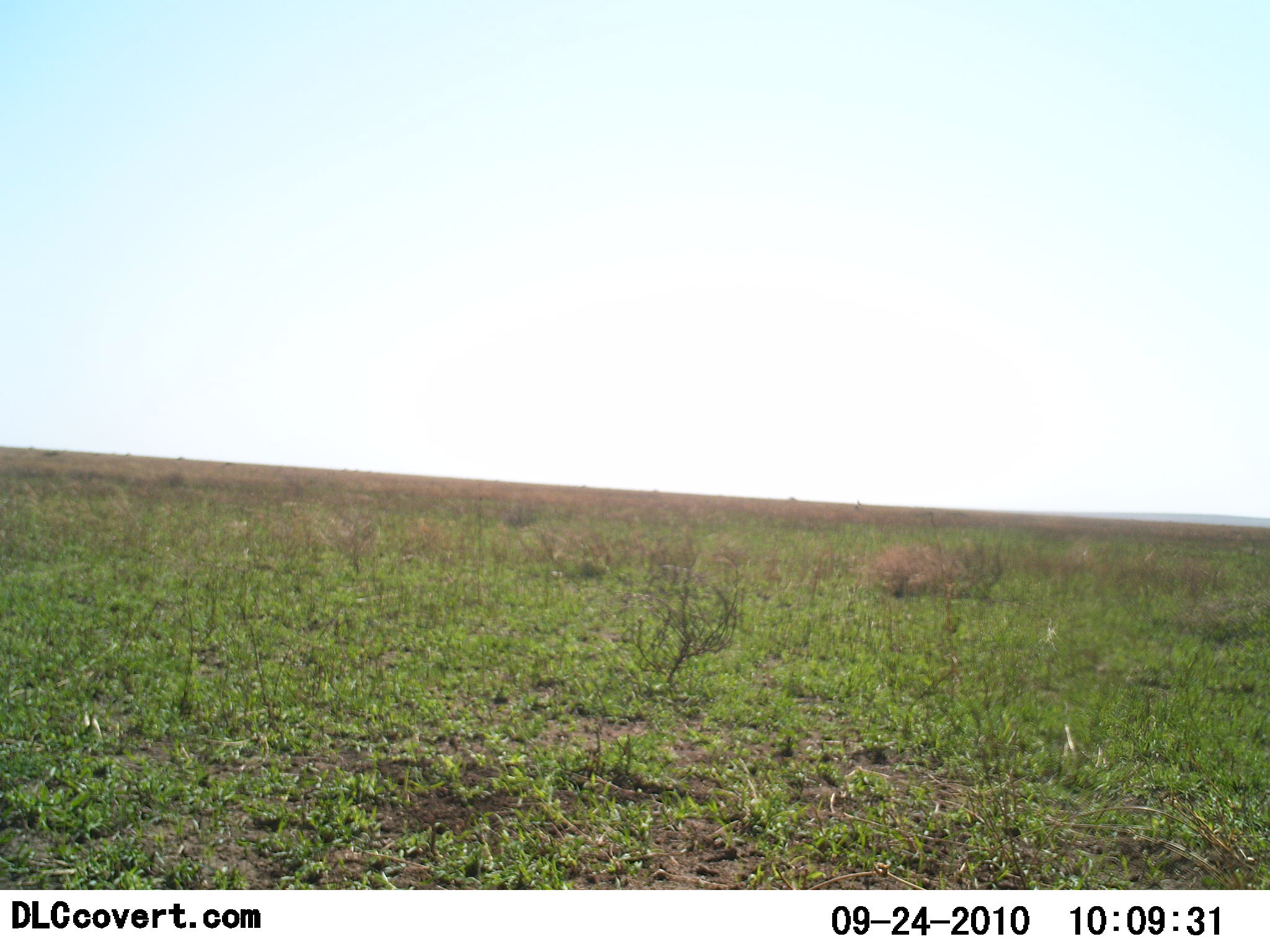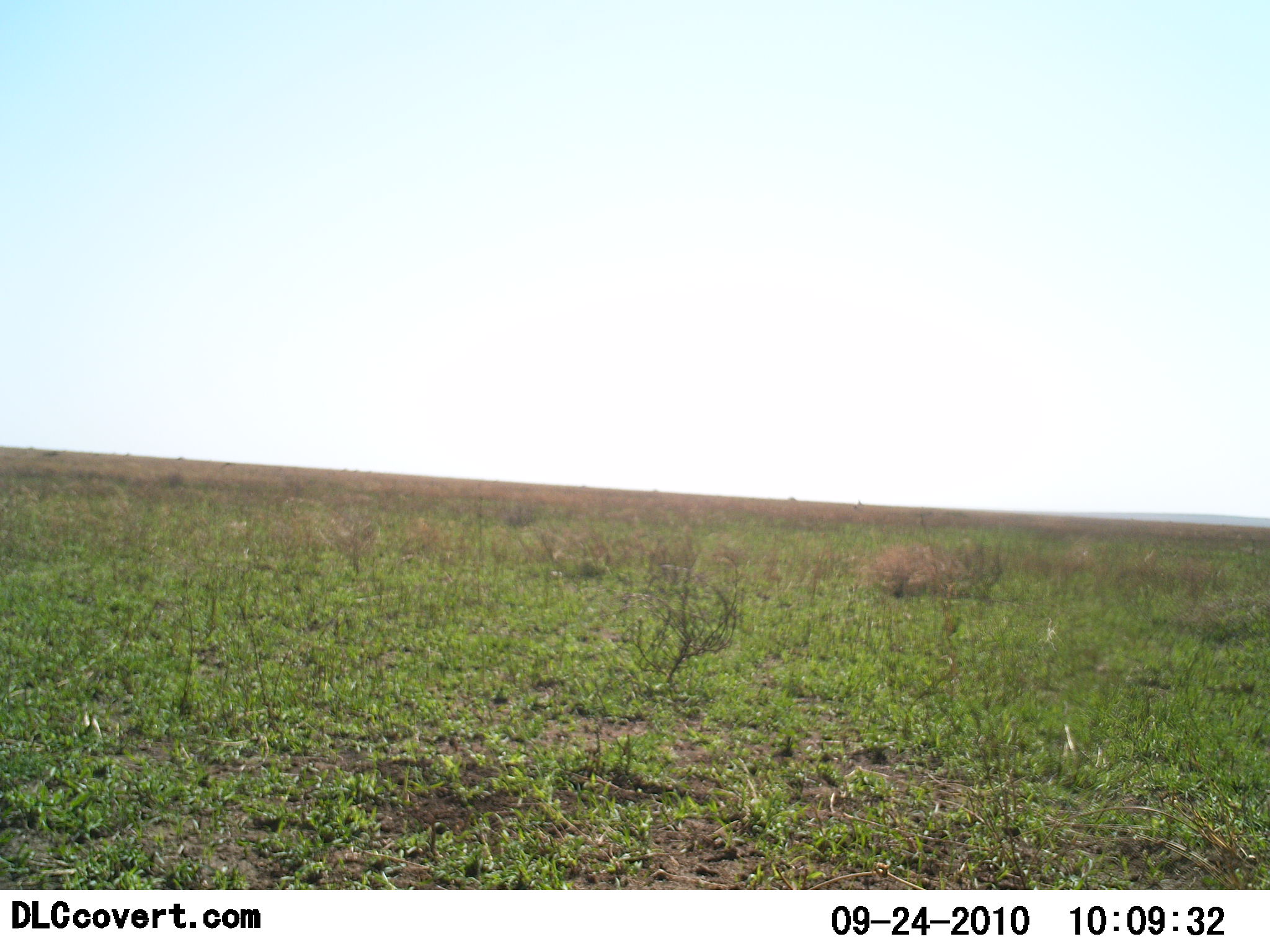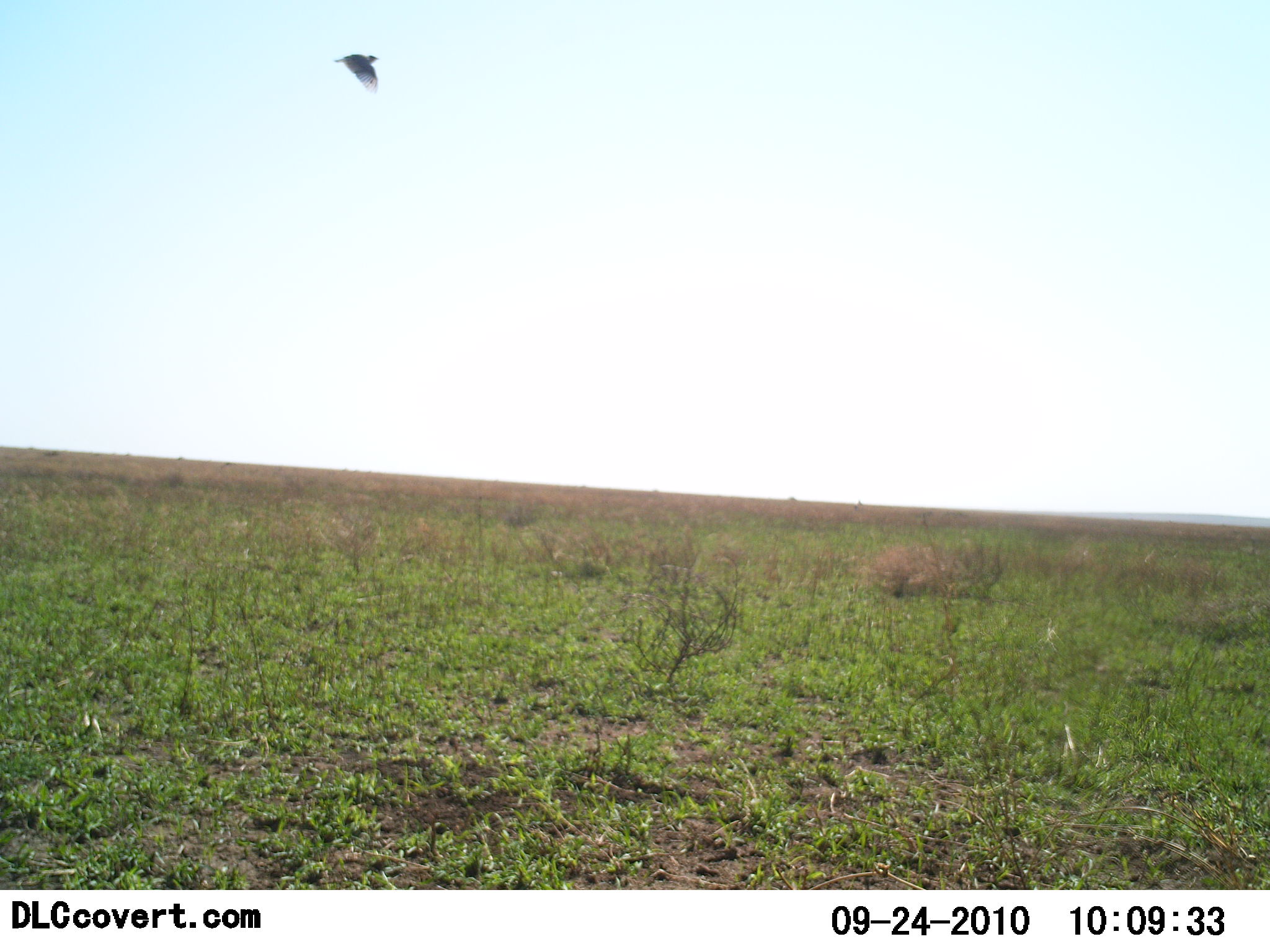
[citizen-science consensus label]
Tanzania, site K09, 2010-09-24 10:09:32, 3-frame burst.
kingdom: Animalia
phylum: Chordata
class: Aves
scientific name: Aves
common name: bird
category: otherbird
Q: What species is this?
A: Otherbird (bird) (Aves).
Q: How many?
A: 1.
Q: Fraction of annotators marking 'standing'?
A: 0%.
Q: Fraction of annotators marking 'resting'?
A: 0%.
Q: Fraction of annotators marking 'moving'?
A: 100%.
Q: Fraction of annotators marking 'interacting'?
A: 0%.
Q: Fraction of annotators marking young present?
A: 0%.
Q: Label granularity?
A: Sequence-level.